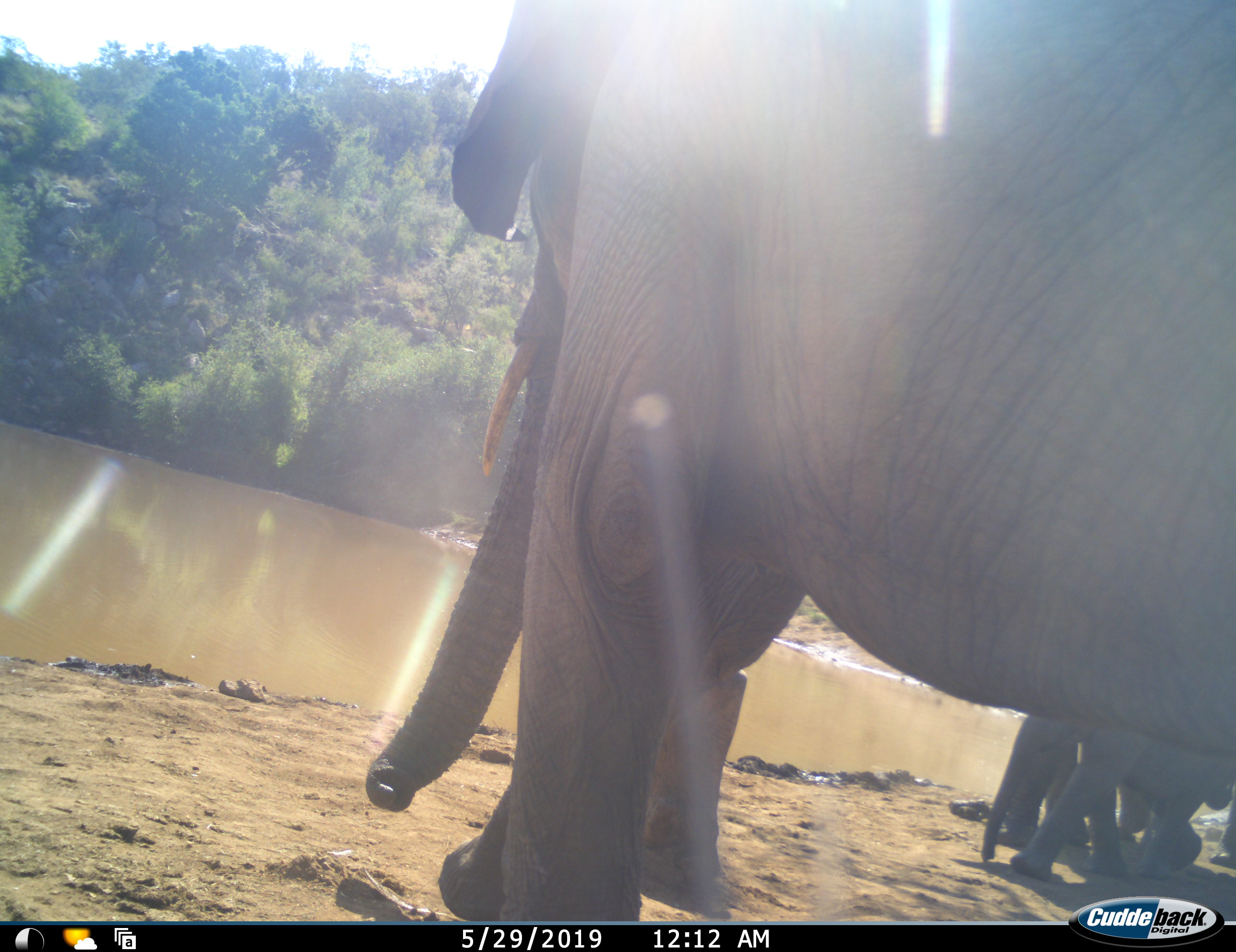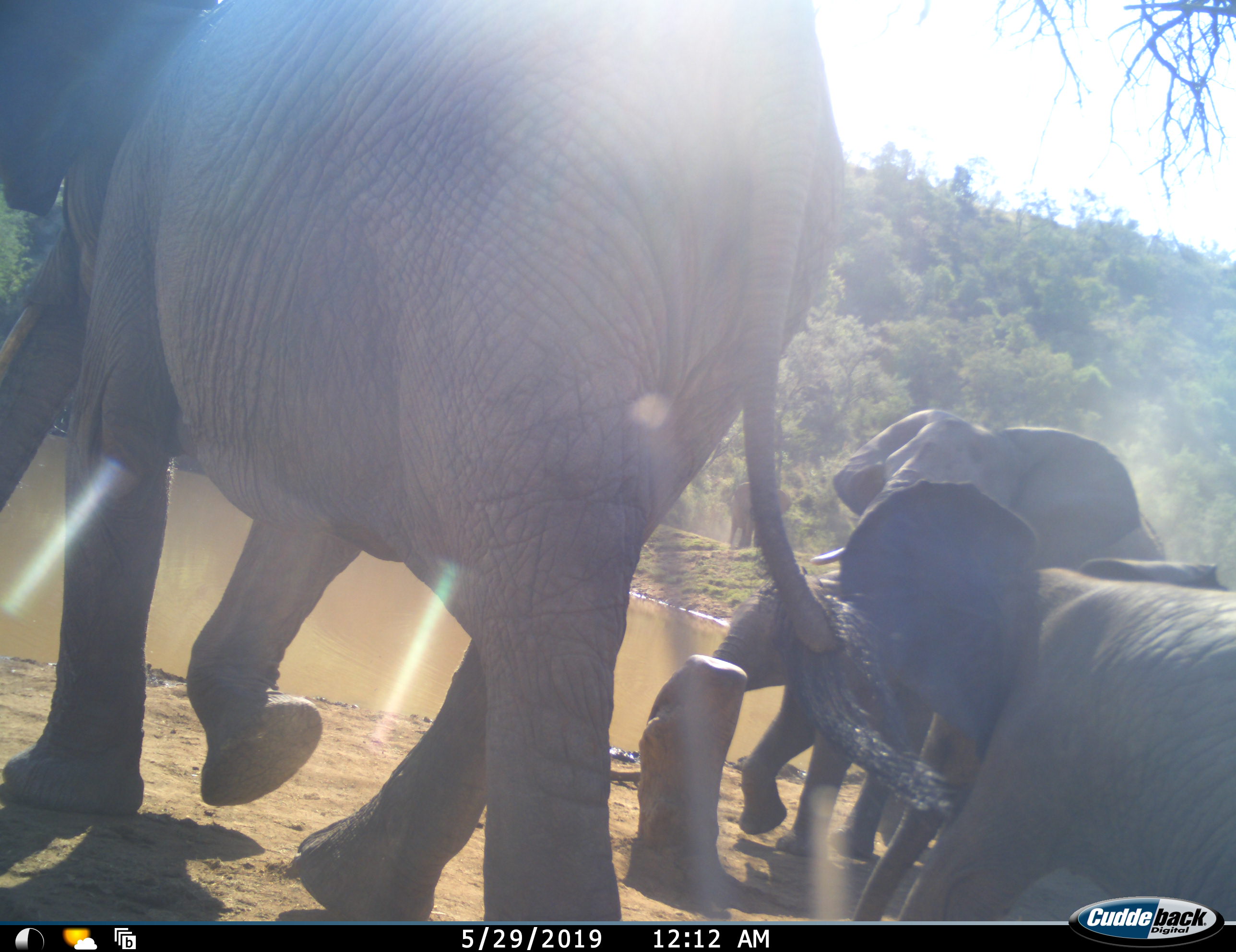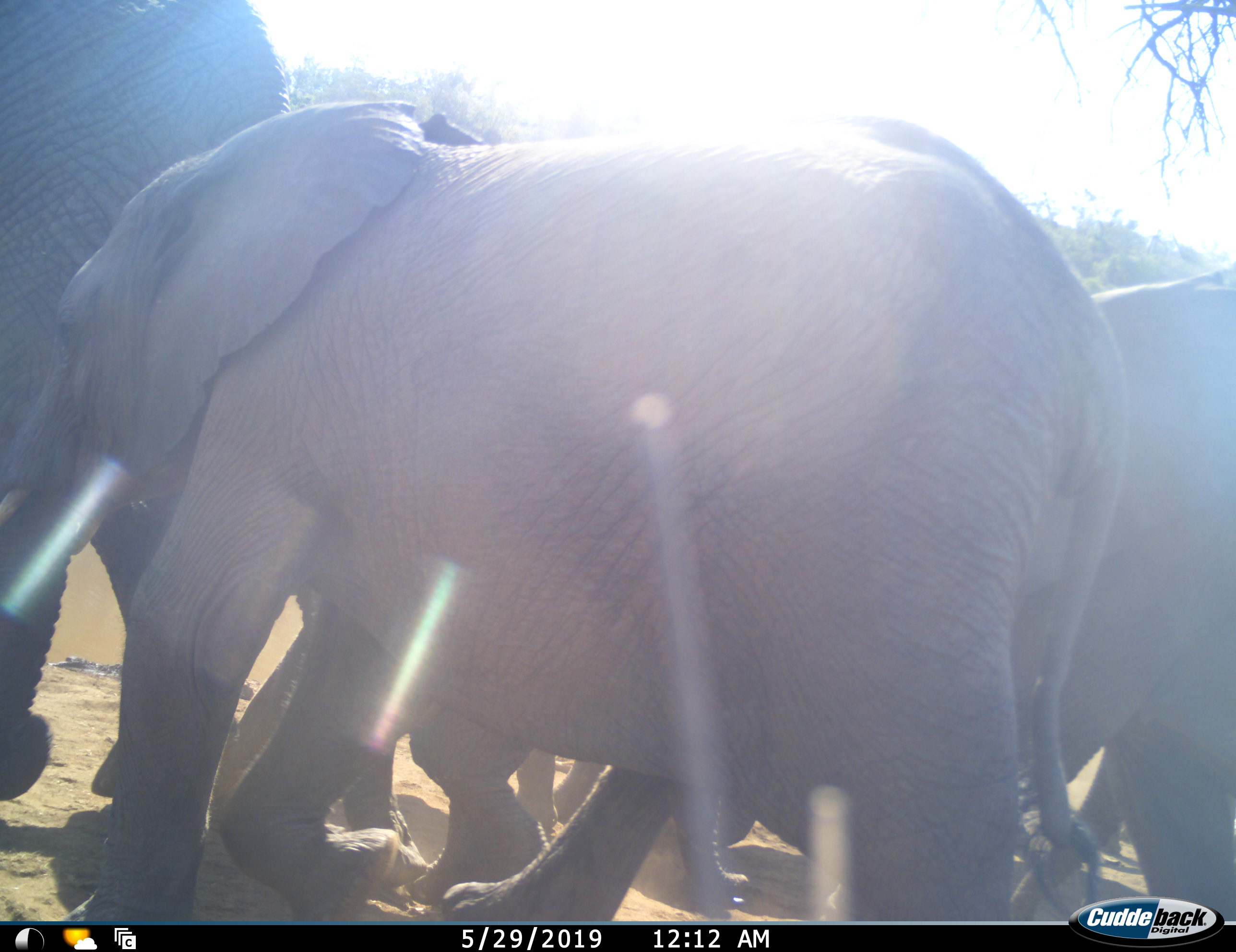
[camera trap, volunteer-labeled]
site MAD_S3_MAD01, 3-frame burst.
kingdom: Animalia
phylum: Chordata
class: Mammalia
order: Proboscidea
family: Elephantidae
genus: Loxodonta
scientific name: Loxodonta africana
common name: african bush elephant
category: elephant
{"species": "elephant (african bush elephant) (Loxodonta africana)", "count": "5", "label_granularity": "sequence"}